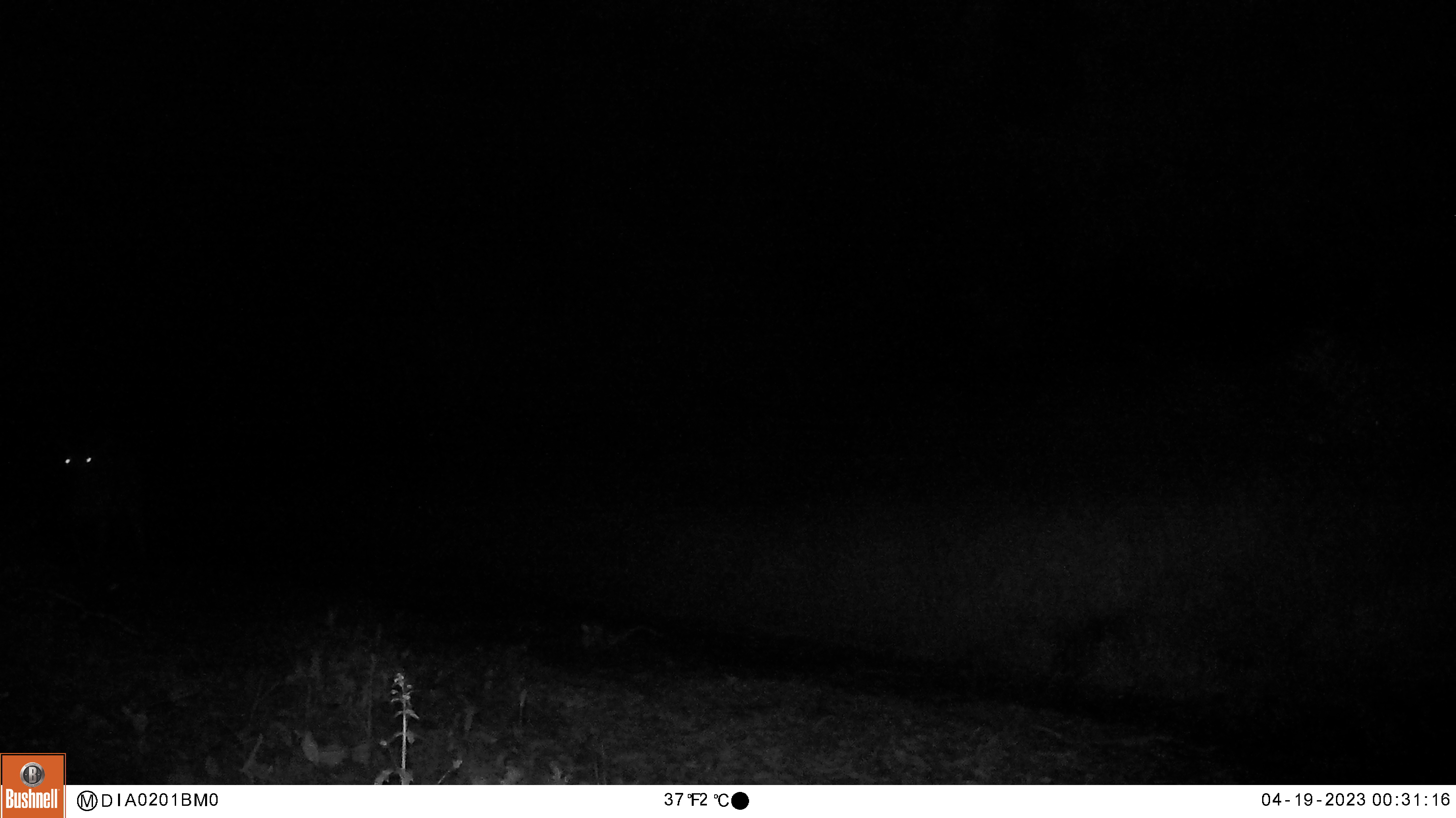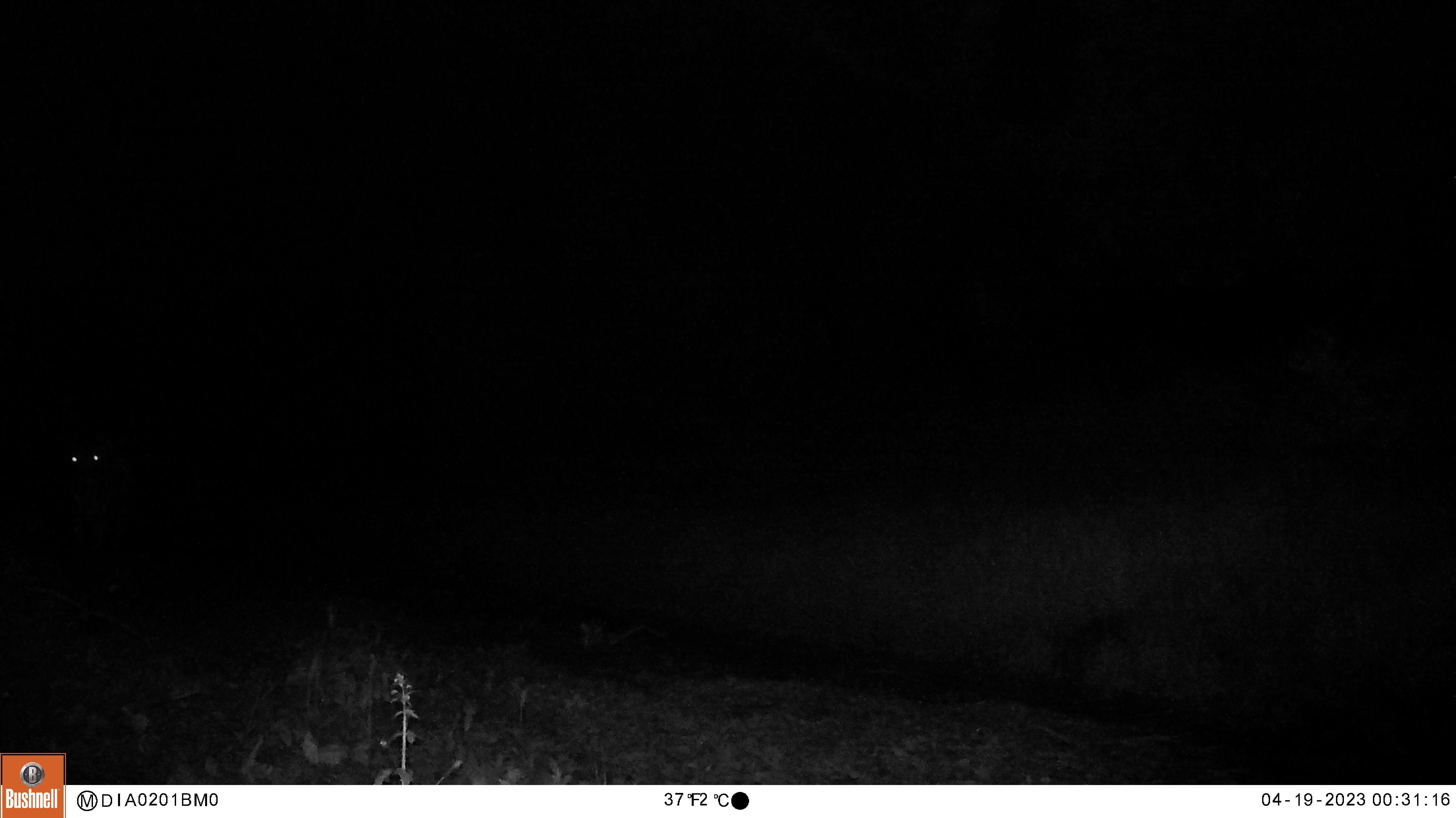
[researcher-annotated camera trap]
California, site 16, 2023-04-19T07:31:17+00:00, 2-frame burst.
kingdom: Animalia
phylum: Chordata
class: Mammalia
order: Artiodactyla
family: Cervidae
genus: Odocoileus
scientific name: Odocoileus hemionus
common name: mule deer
Mule deer (Odocoileus hemionus).